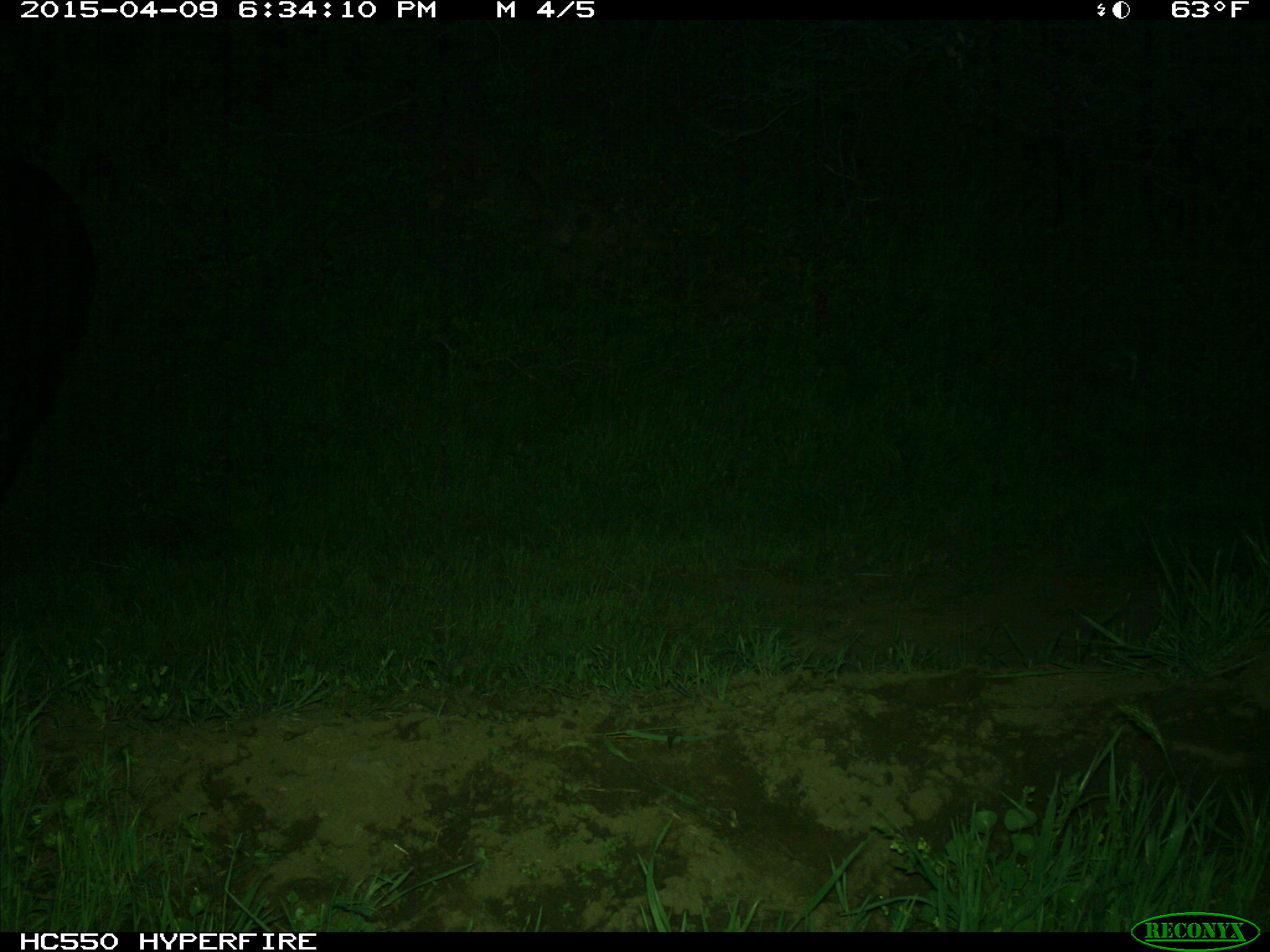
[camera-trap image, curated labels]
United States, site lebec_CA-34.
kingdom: Animalia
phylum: Chordata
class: Mammalia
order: Artiodactyla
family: Bovidae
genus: Bos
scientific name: Bos taurus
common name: domestic cow